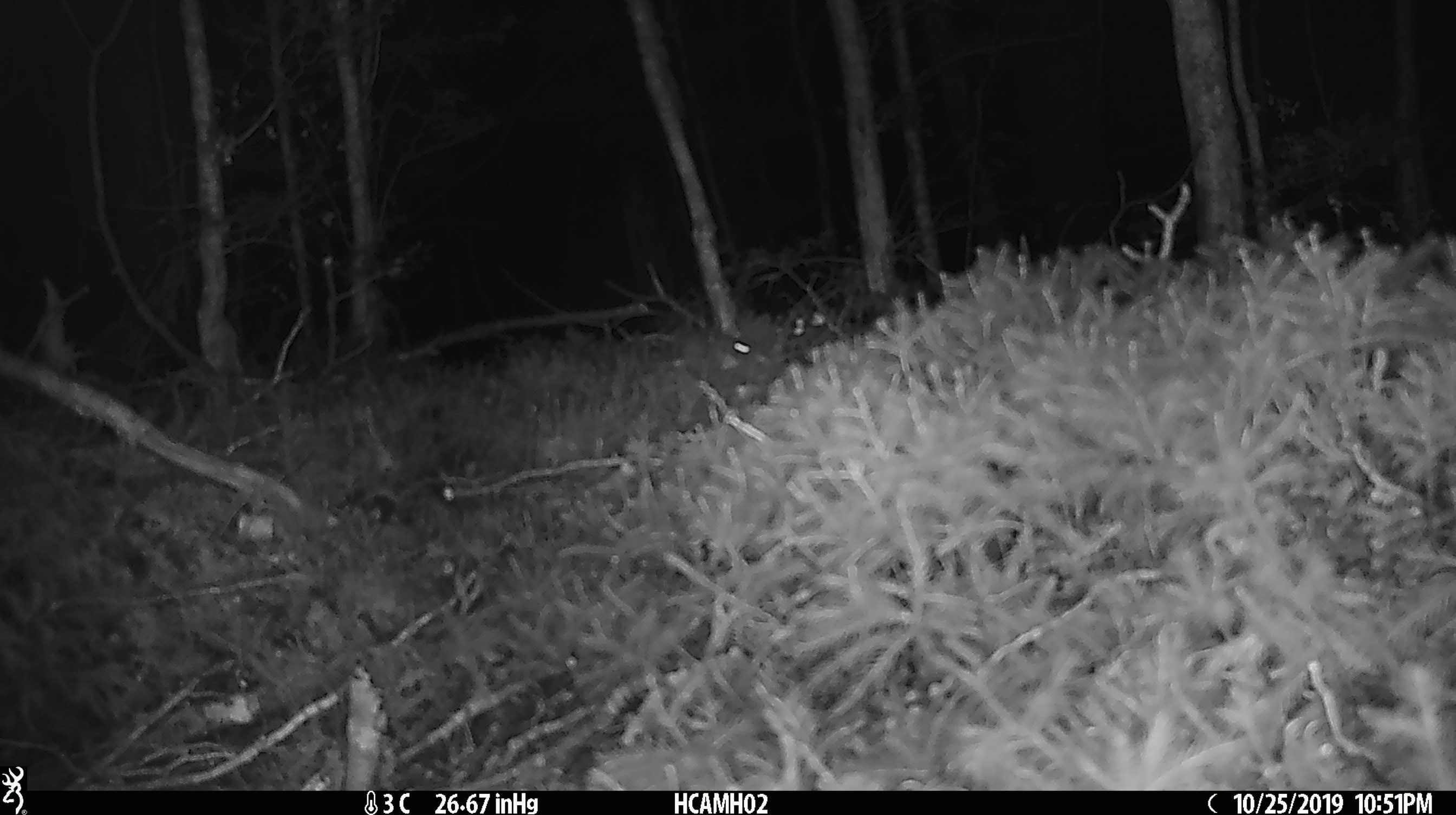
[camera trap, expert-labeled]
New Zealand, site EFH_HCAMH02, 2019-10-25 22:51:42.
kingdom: Animalia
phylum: Chordata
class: Mammalia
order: Rodentia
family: Muridae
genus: Mus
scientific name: Mus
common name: mouse